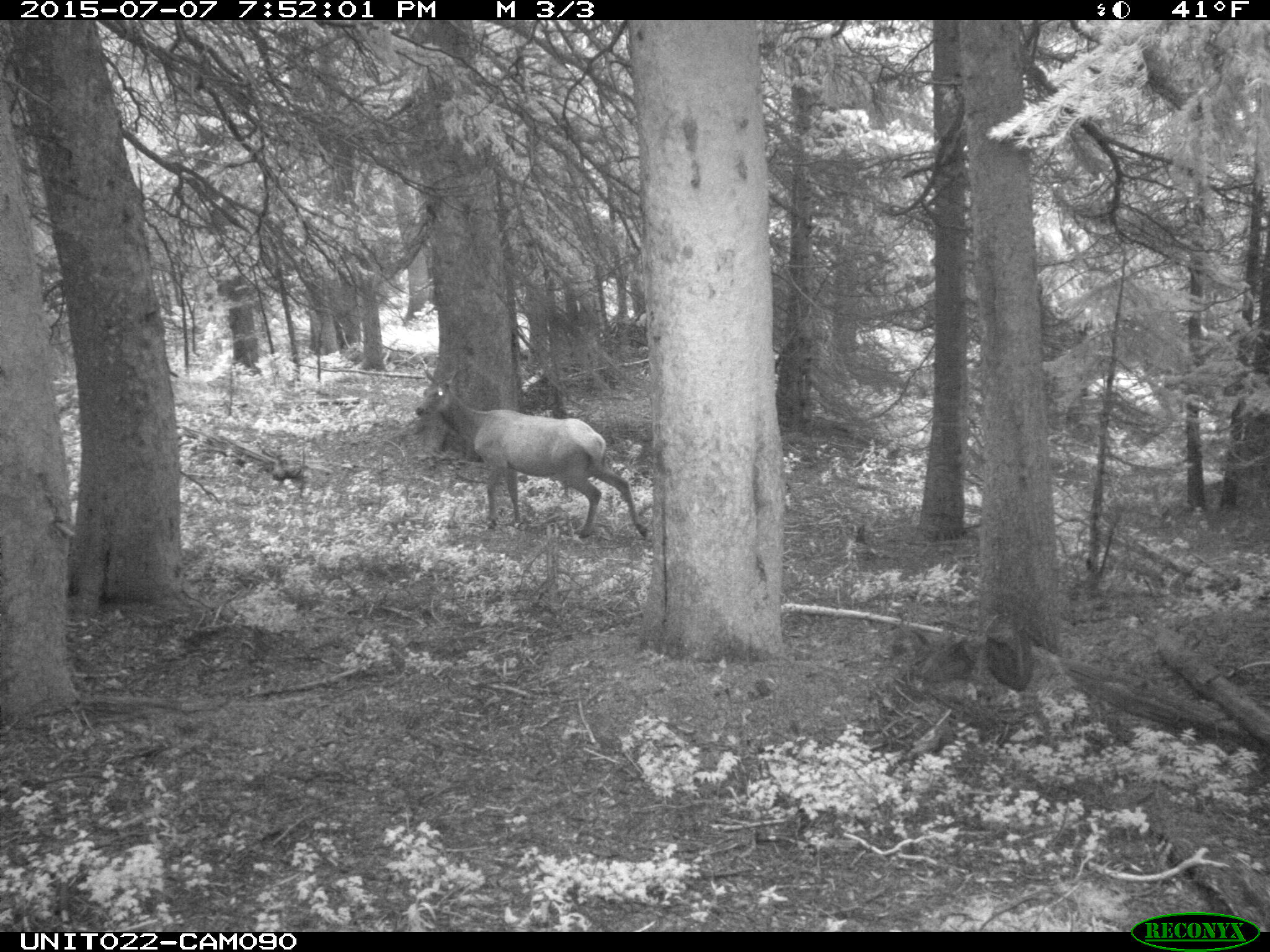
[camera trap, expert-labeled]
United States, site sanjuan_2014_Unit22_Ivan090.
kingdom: Animalia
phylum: Chordata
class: Mammalia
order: Artiodactyla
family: Cervidae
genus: Cervus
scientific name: Cervus elaphus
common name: red deer